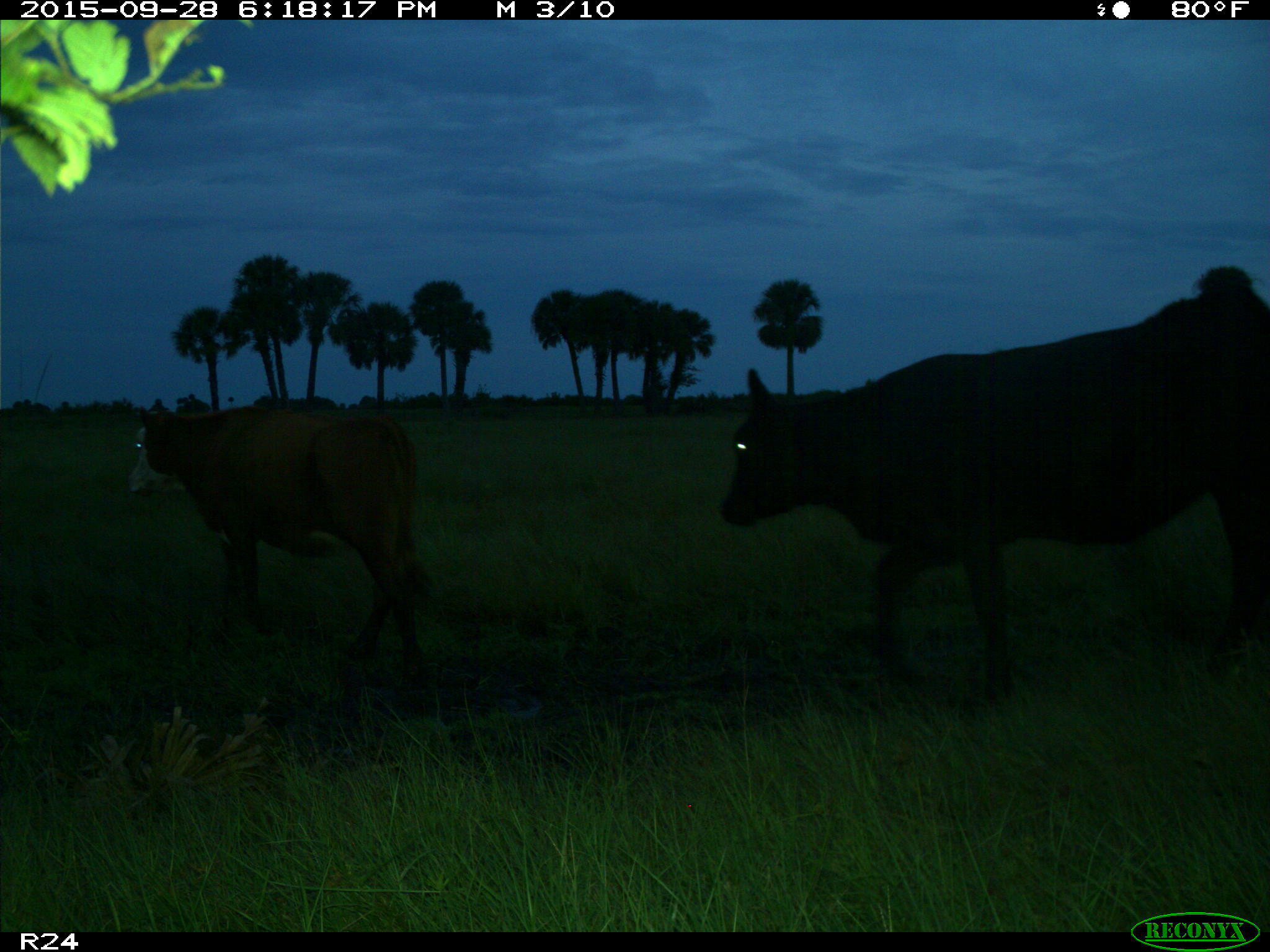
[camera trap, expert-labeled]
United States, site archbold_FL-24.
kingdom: Animalia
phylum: Chordata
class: Mammalia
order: Artiodactyla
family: Bovidae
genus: Bos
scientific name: Bos taurus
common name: domestic cow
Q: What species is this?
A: Bos taurus (domestic cow).